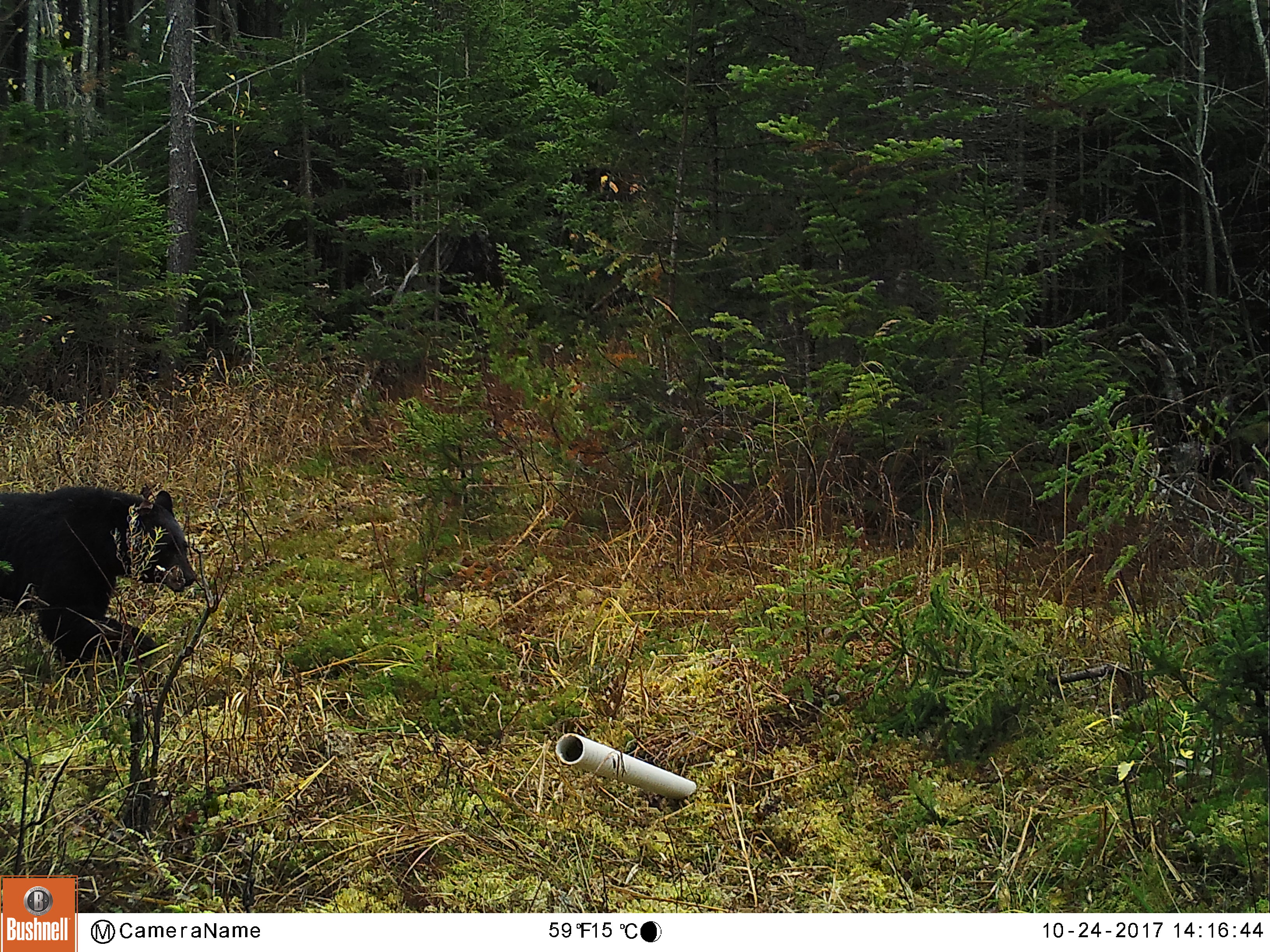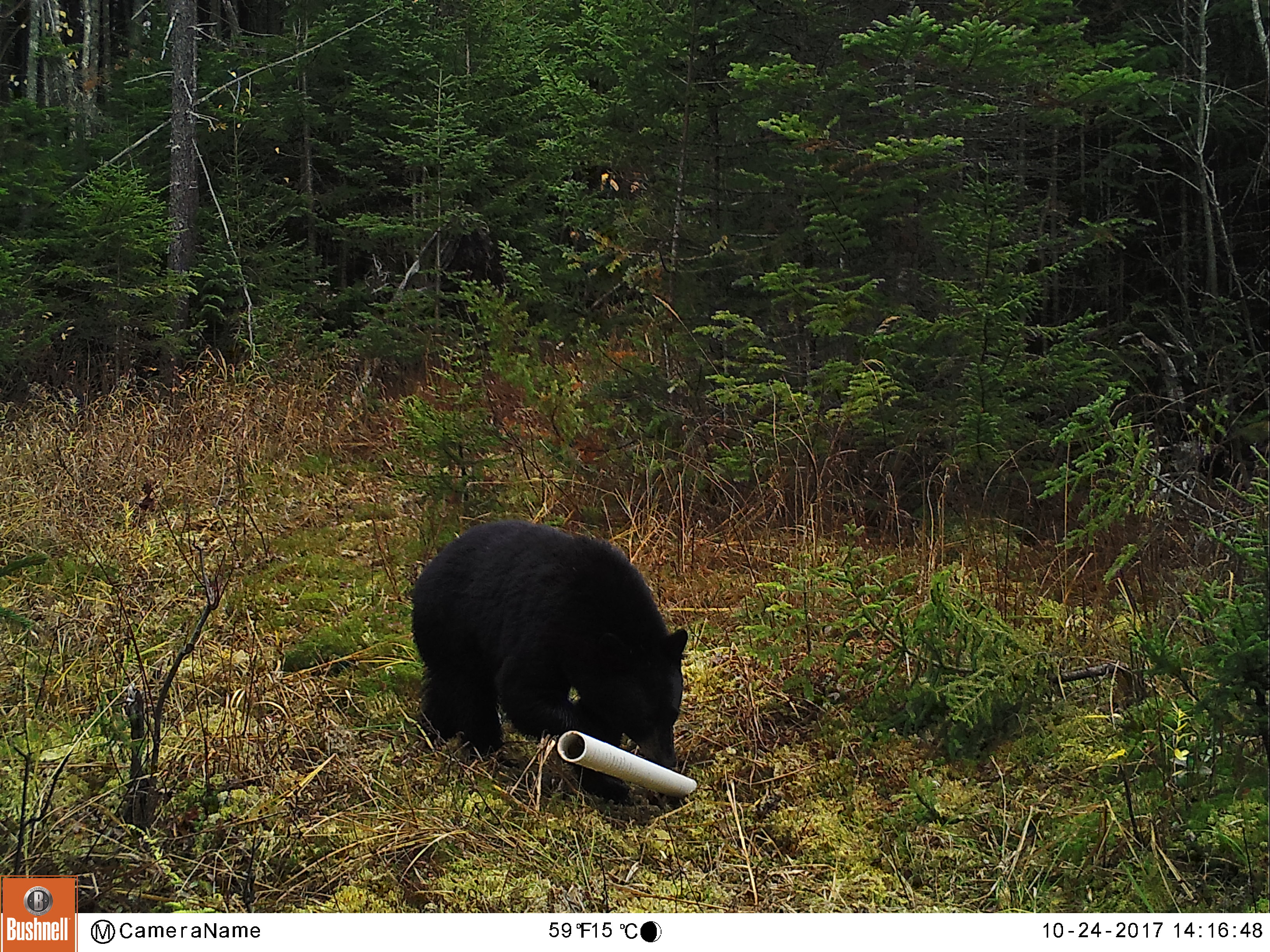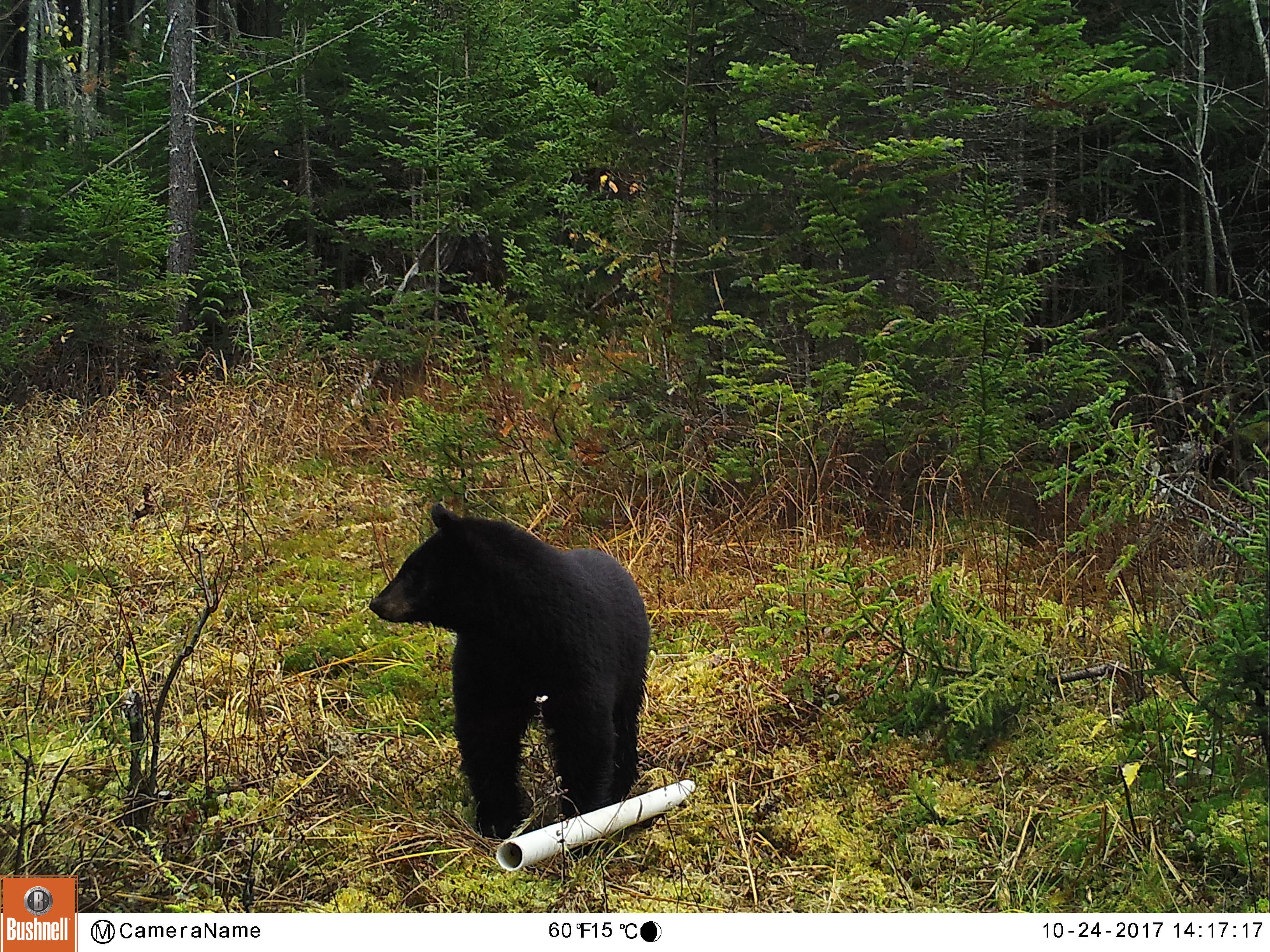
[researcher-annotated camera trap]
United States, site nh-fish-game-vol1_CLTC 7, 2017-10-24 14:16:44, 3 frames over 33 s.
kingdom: Animalia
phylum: Chordata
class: Mammalia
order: Carnivora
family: Ursidae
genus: Ursus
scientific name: Ursus americanus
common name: black bear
Black bear (Ursus americanus).